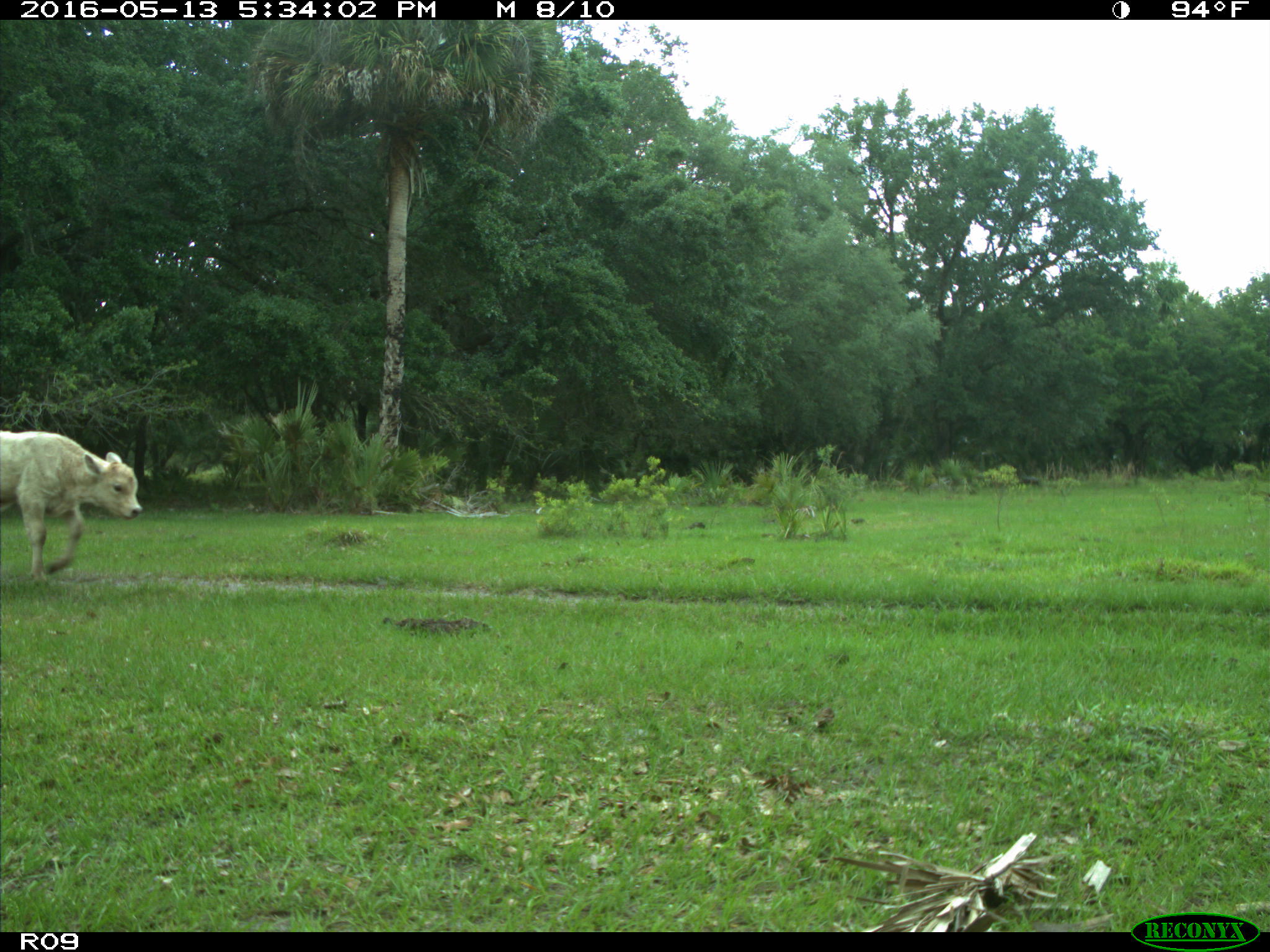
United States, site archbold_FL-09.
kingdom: Animalia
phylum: Chordata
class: Mammalia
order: Artiodactyla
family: Bovidae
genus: Bos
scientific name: Bos taurus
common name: domestic cow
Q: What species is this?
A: Bos taurus (domestic cow).